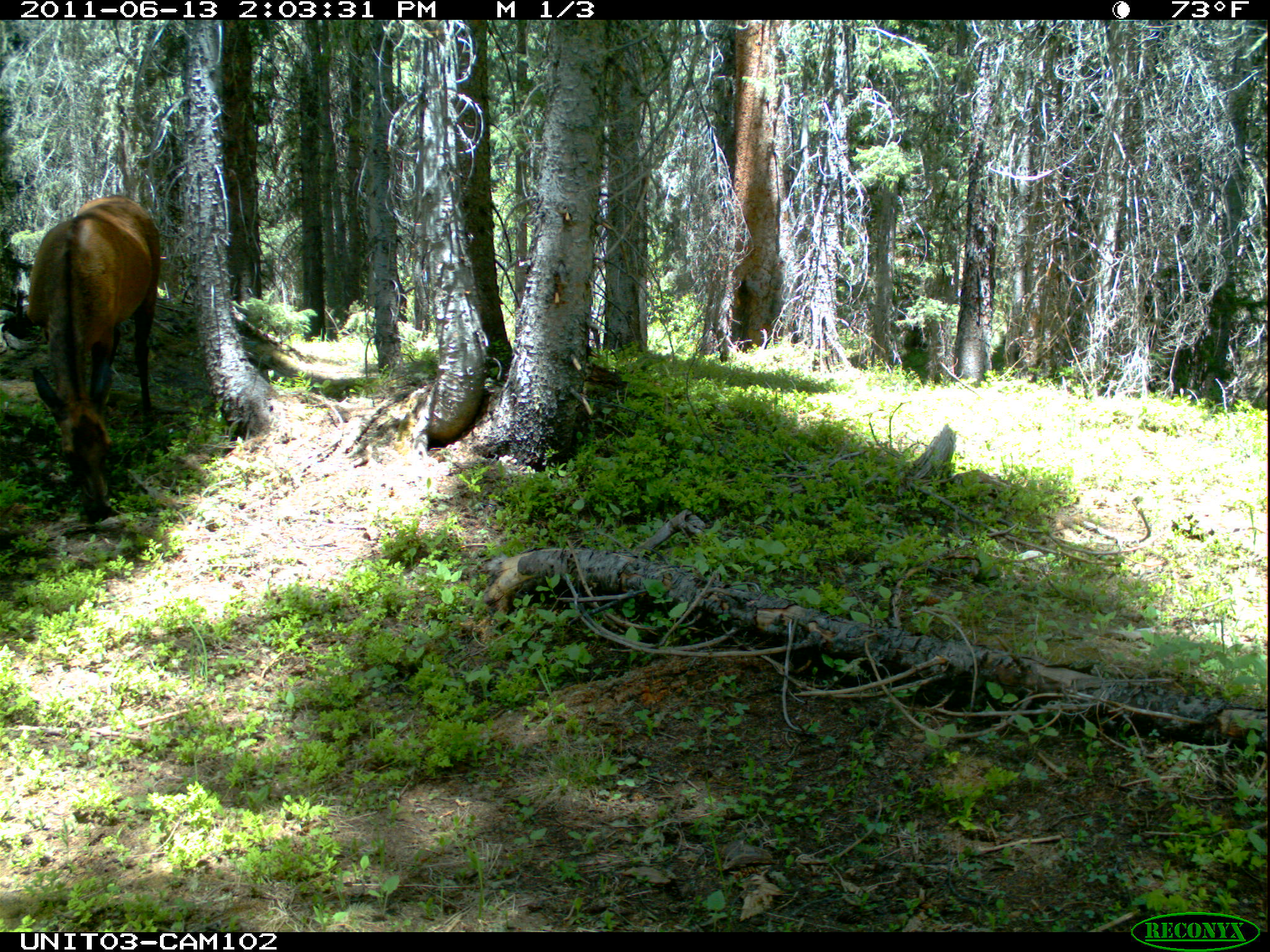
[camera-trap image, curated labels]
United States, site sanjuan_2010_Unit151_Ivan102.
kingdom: Animalia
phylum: Chordata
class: Mammalia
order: Artiodactyla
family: Cervidae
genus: Cervus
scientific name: Cervus elaphus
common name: red deer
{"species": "Cervus elaphus (red deer)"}